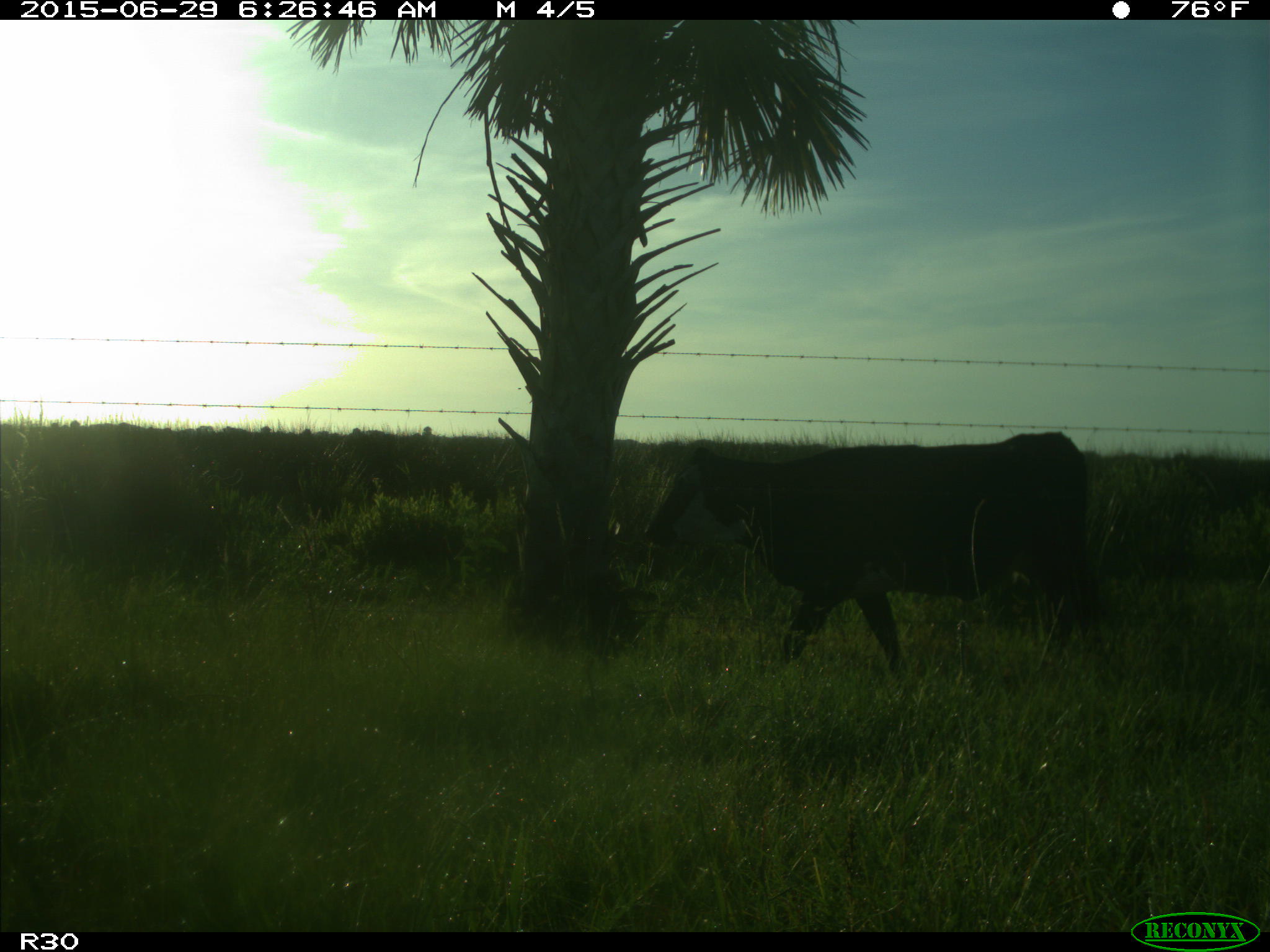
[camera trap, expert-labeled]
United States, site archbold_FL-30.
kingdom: Animalia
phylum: Chordata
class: Mammalia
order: Artiodactyla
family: Bovidae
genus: Bos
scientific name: Bos taurus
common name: domestic cow